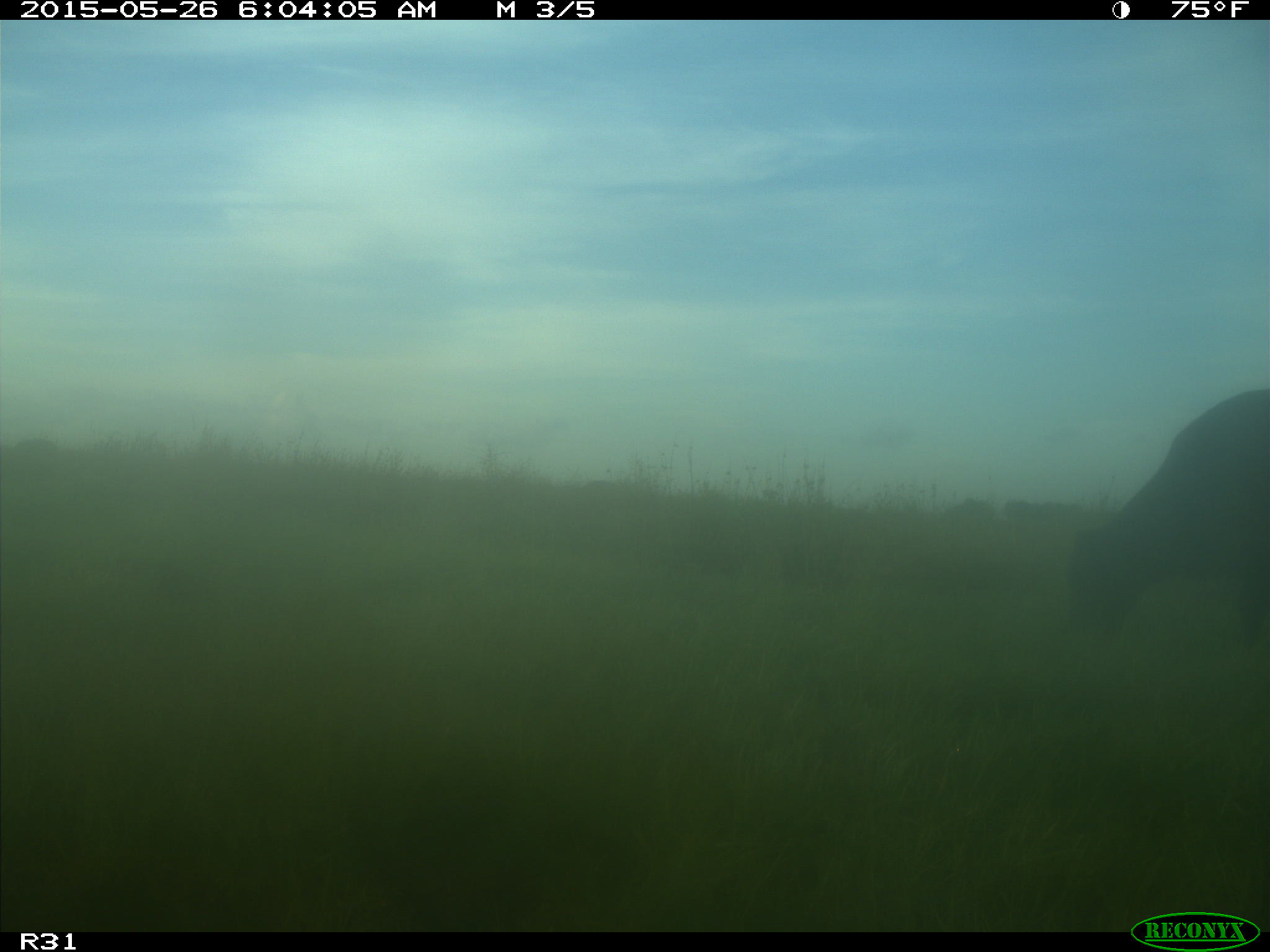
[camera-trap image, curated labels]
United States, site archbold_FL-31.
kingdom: Animalia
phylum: Chordata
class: Mammalia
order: Artiodactyla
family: Bovidae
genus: Bos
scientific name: Bos taurus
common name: domestic cow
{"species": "Bos taurus (domestic cow)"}